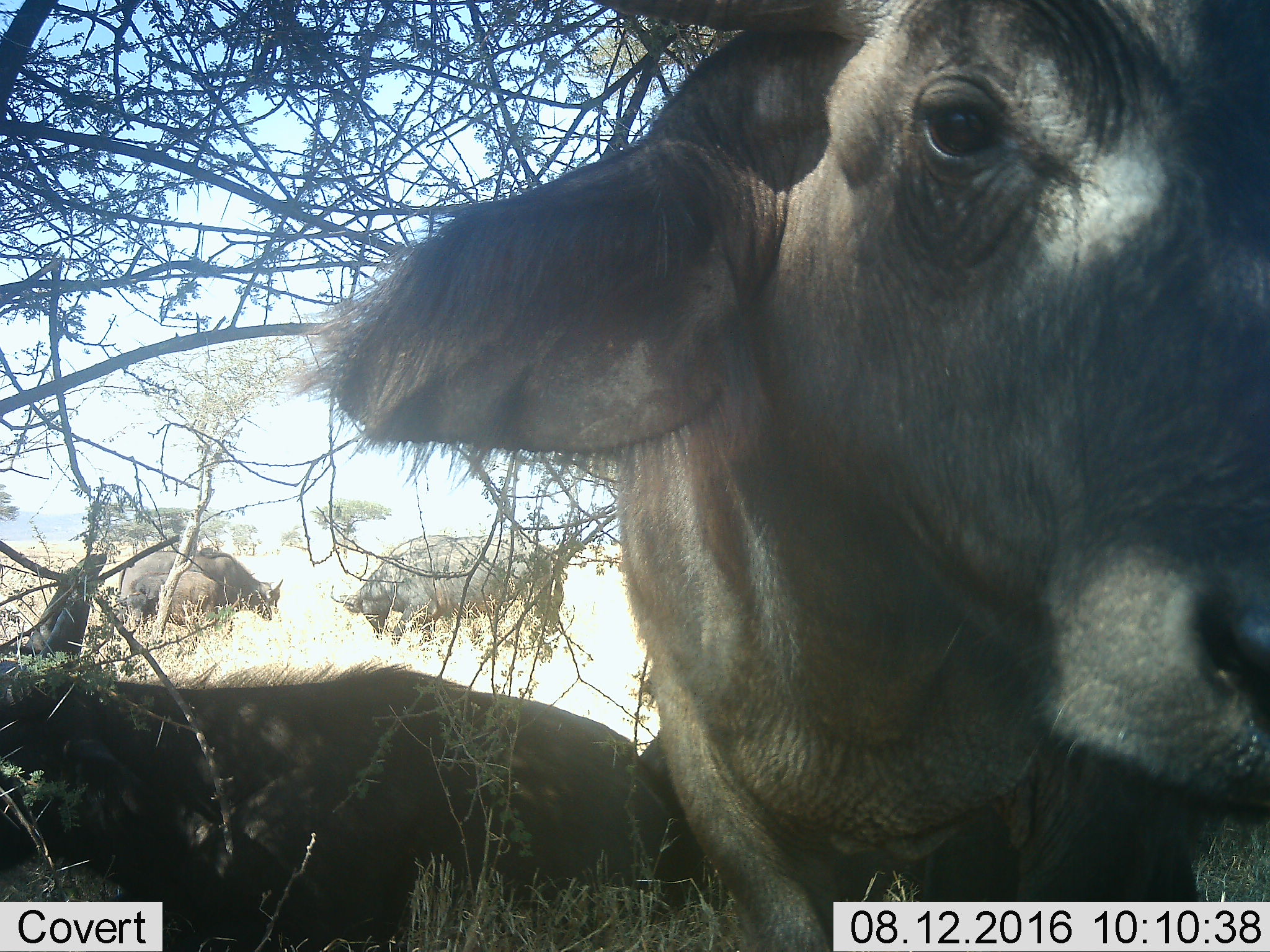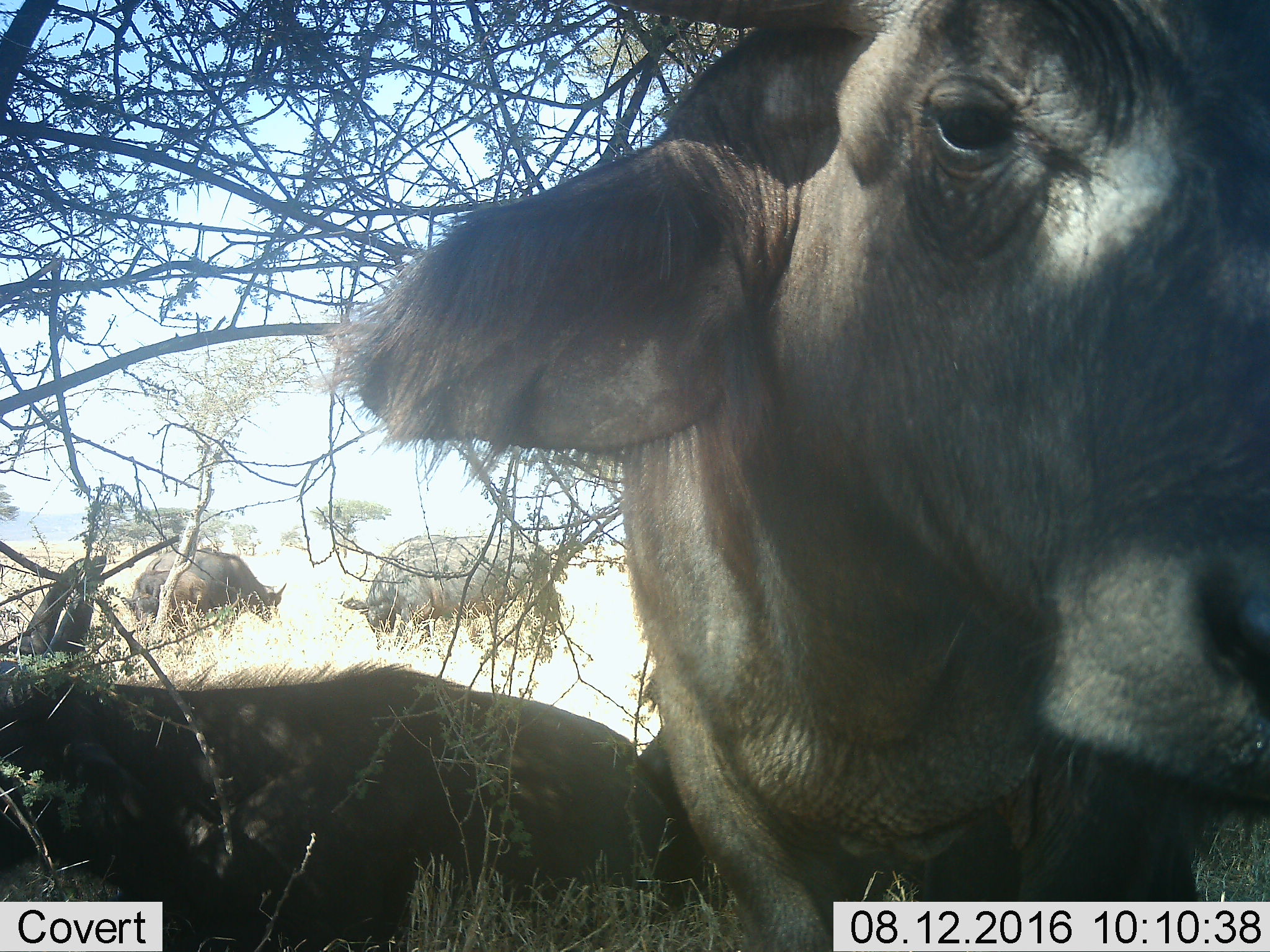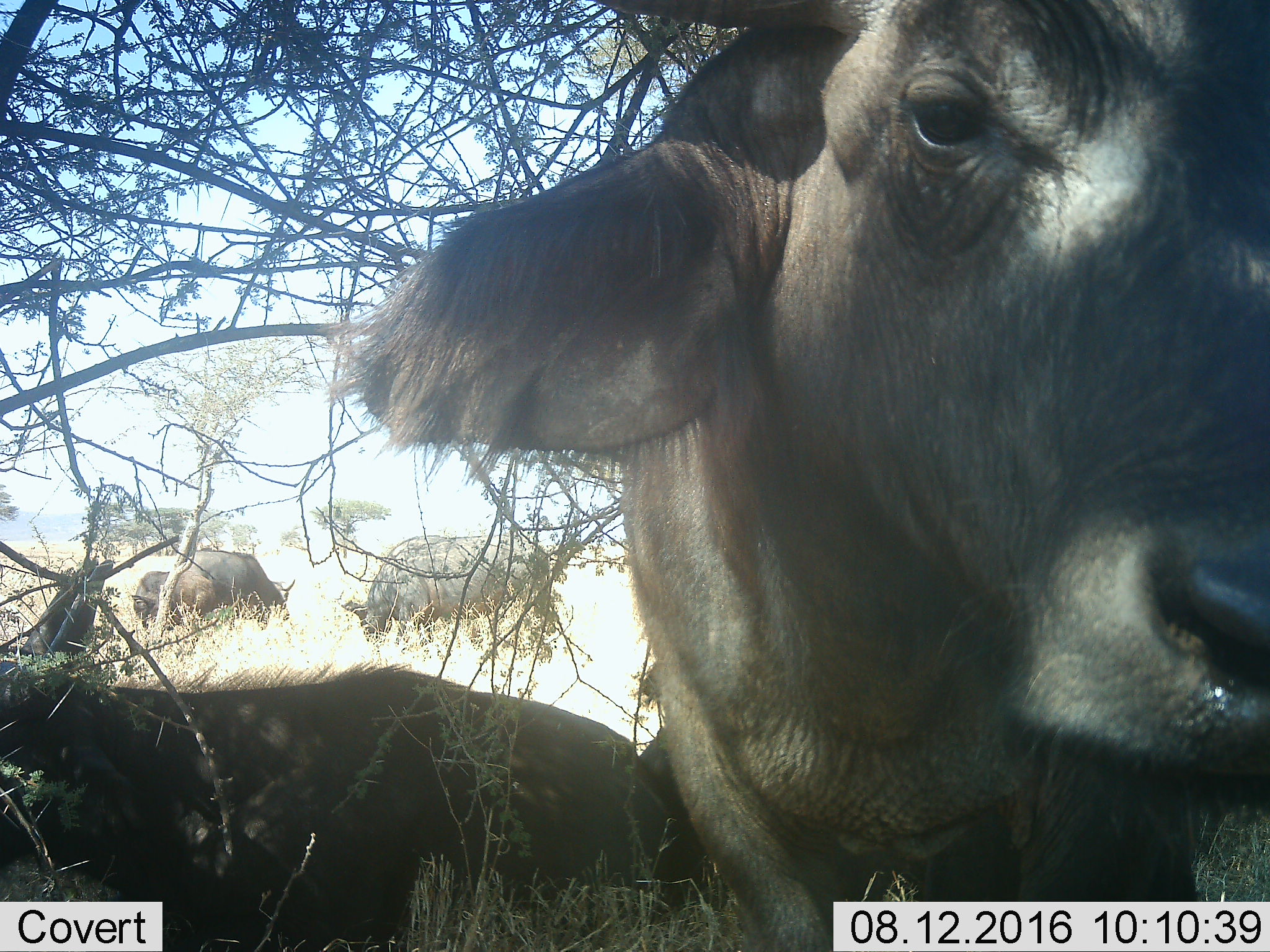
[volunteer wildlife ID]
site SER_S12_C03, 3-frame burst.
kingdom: Animalia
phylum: Chordata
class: Mammalia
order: Artiodactyla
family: Bovidae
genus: Syncerus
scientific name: Syncerus caffer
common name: african buffalo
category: buffalo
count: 5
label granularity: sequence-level